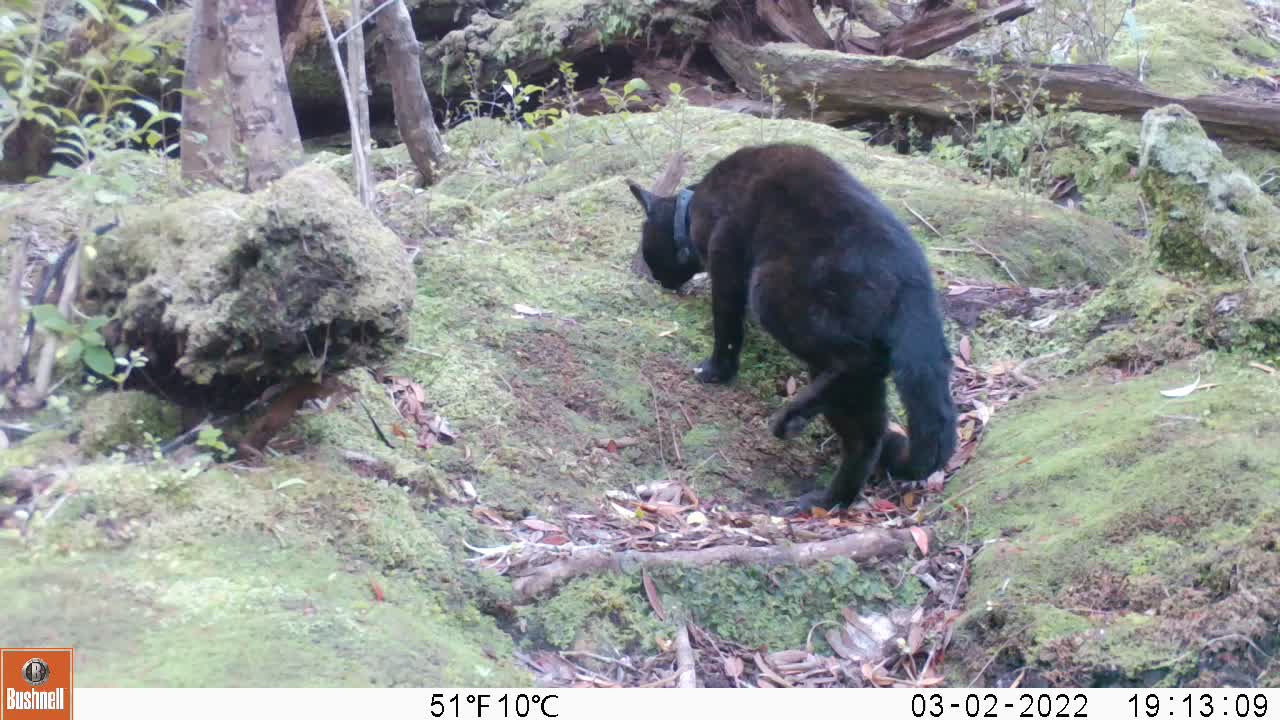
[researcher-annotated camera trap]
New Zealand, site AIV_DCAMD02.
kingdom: Animalia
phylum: Chordata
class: Mammalia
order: Carnivora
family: Felidae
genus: Felis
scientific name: Felis catus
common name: domestic cat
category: cat